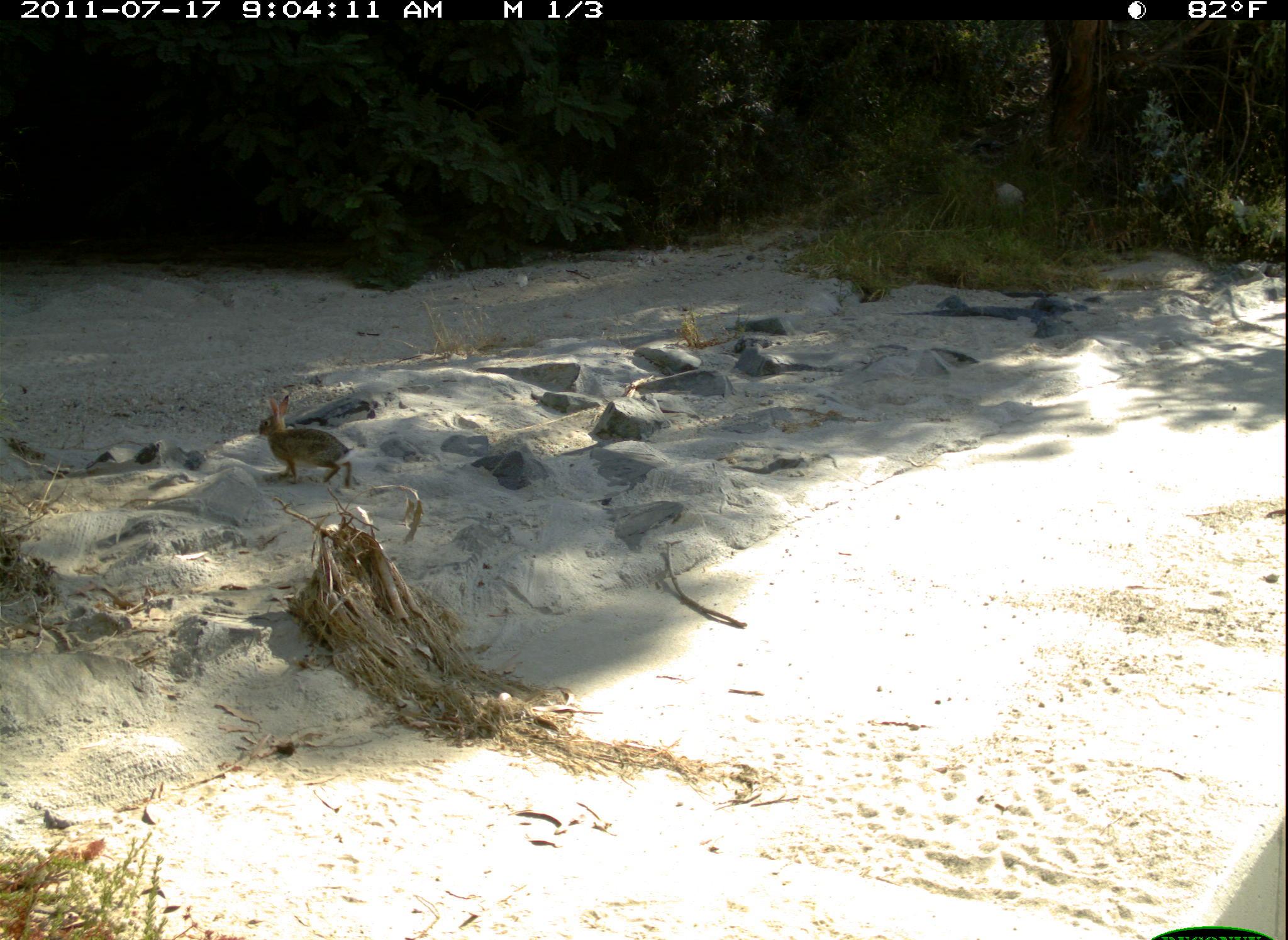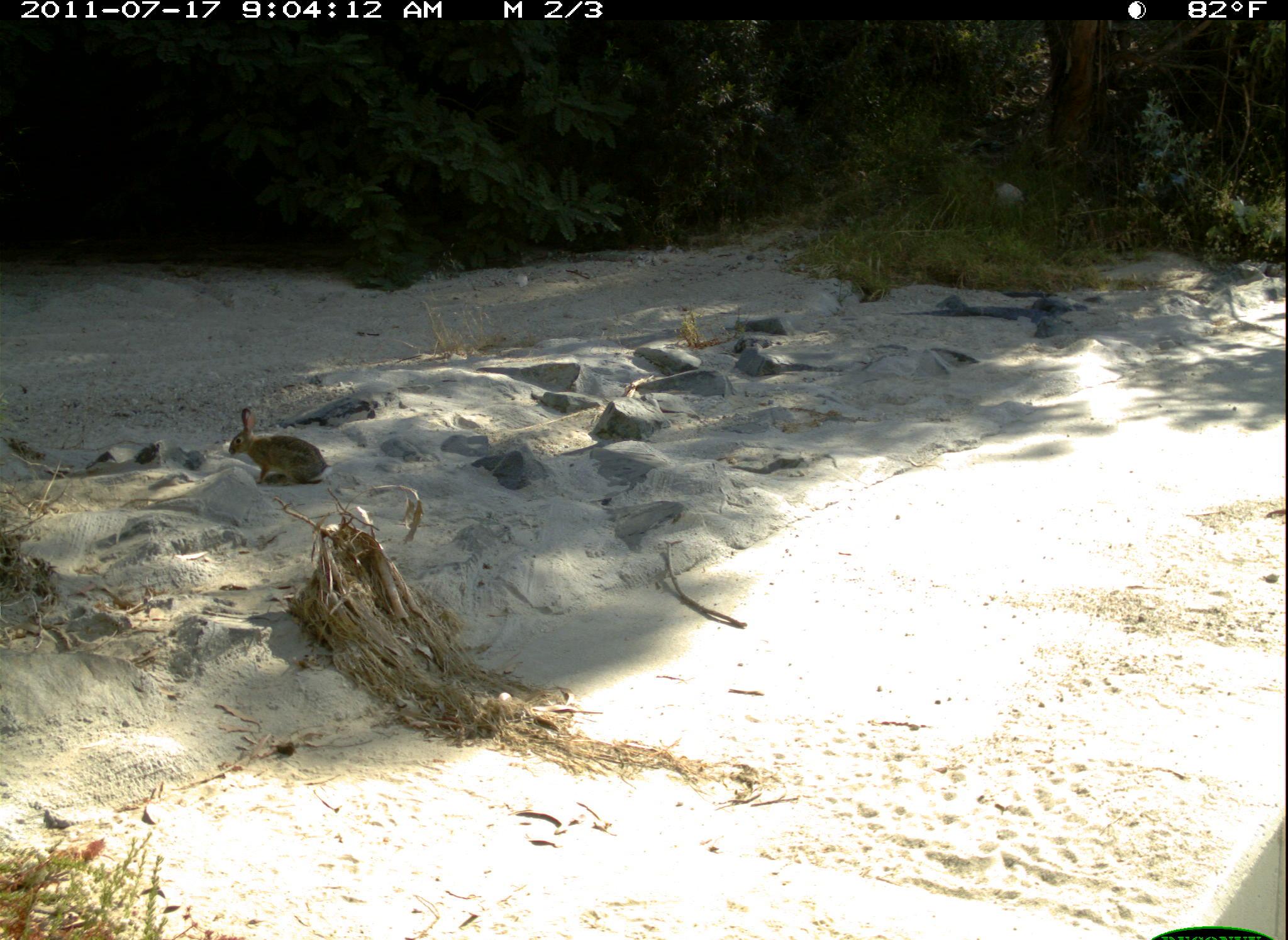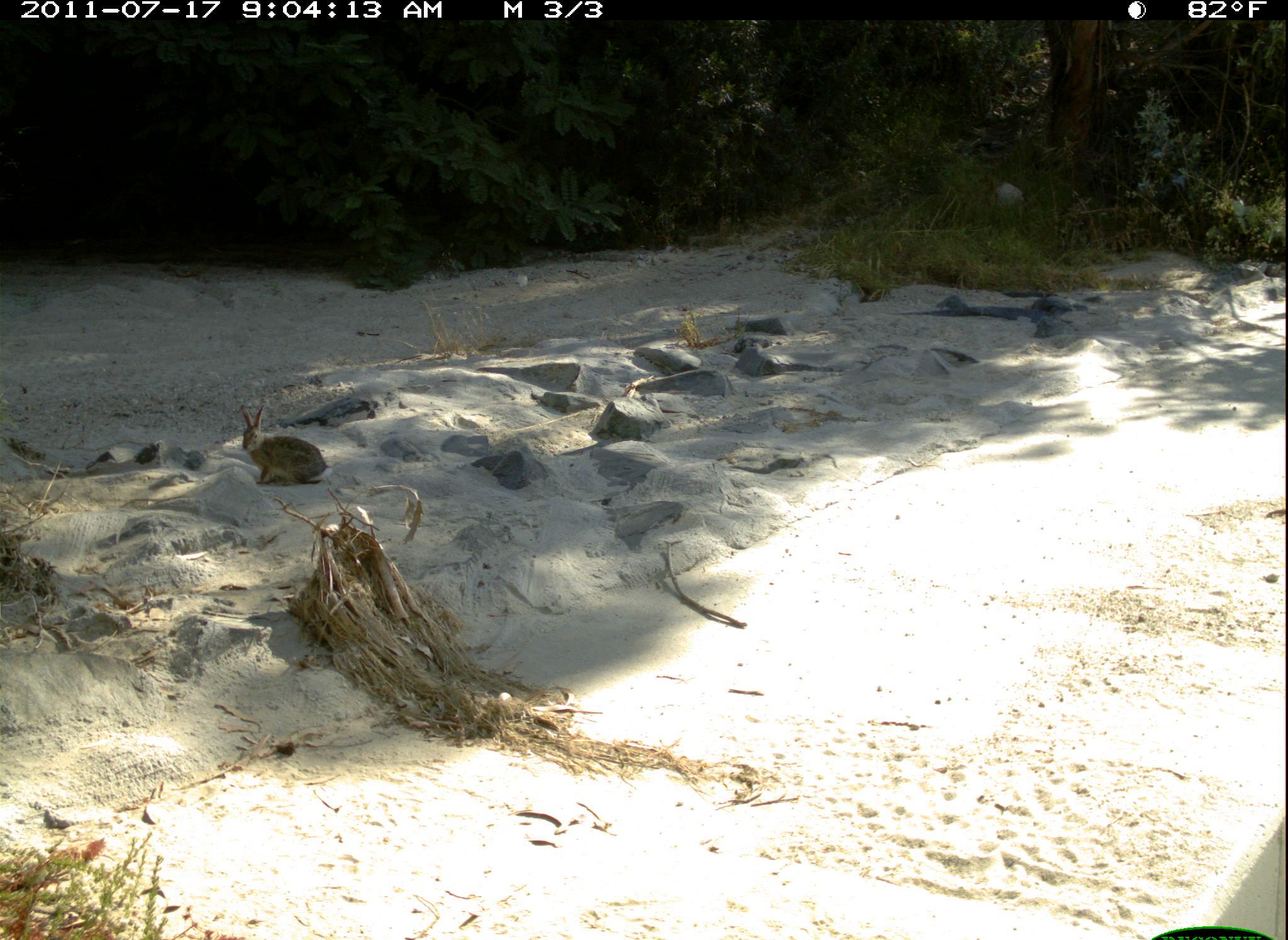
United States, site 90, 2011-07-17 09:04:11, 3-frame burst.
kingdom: Animalia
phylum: Chordata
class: Mammalia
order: Lagomorpha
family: Leporidae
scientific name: Leporidae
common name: rabbits and hares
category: rabbit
Rabbit (rabbits and hares) (Leporidae).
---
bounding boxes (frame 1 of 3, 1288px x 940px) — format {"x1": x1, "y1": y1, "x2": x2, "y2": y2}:
rabbit: {"x1": 253, "y1": 393, "x2": 353, "y2": 490}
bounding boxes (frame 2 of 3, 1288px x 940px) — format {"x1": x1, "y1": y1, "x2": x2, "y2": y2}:
rabbit: {"x1": 221, "y1": 404, "x2": 336, "y2": 494}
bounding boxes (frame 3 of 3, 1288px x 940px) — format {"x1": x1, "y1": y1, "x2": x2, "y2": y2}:
rabbit: {"x1": 238, "y1": 398, "x2": 338, "y2": 493}